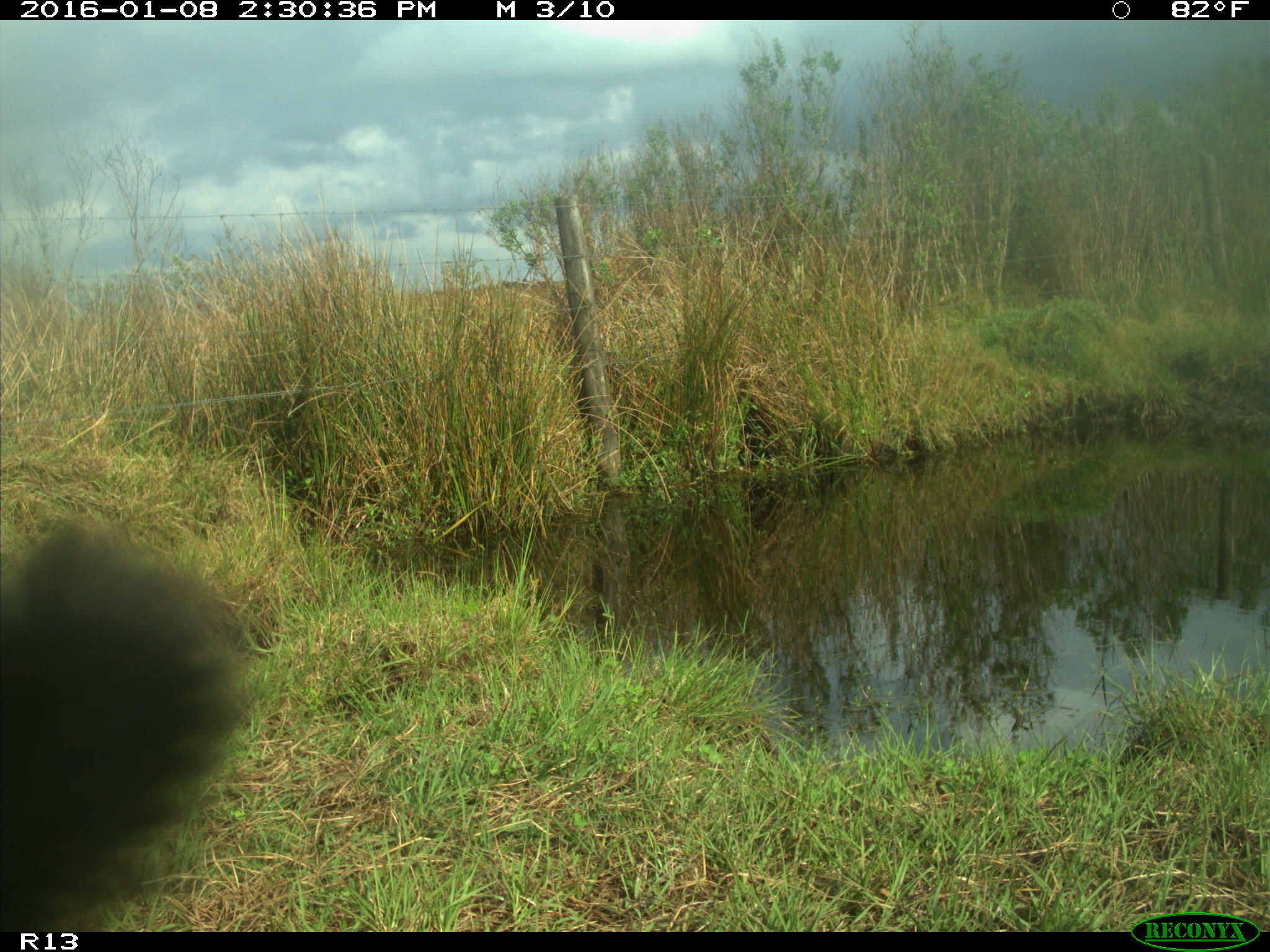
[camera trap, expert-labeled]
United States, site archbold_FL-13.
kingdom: Animalia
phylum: Chordata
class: Mammalia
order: Artiodactyla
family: Bovidae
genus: Bos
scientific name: Bos taurus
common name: domestic cow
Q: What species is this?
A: Bos taurus (domestic cow).